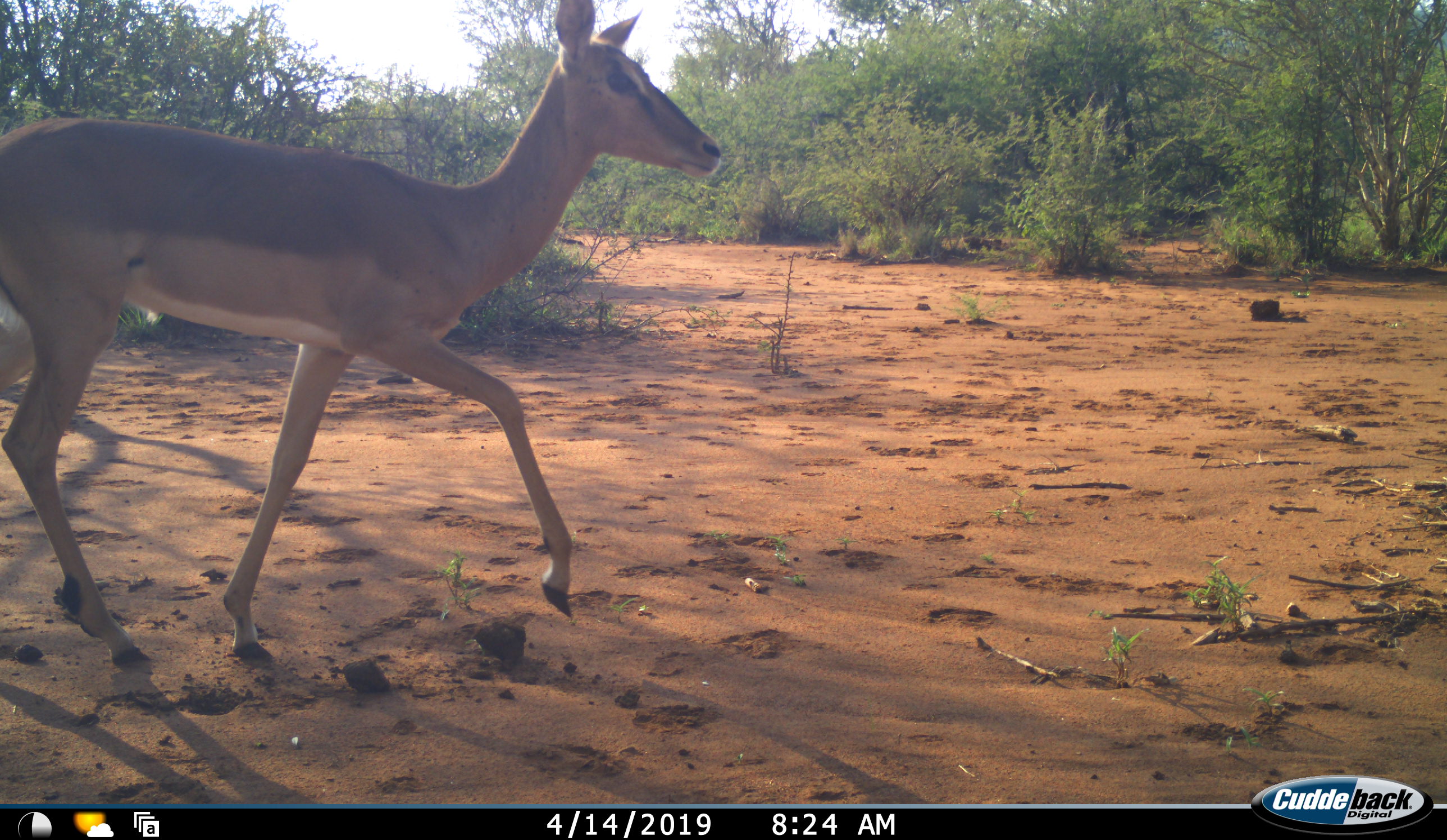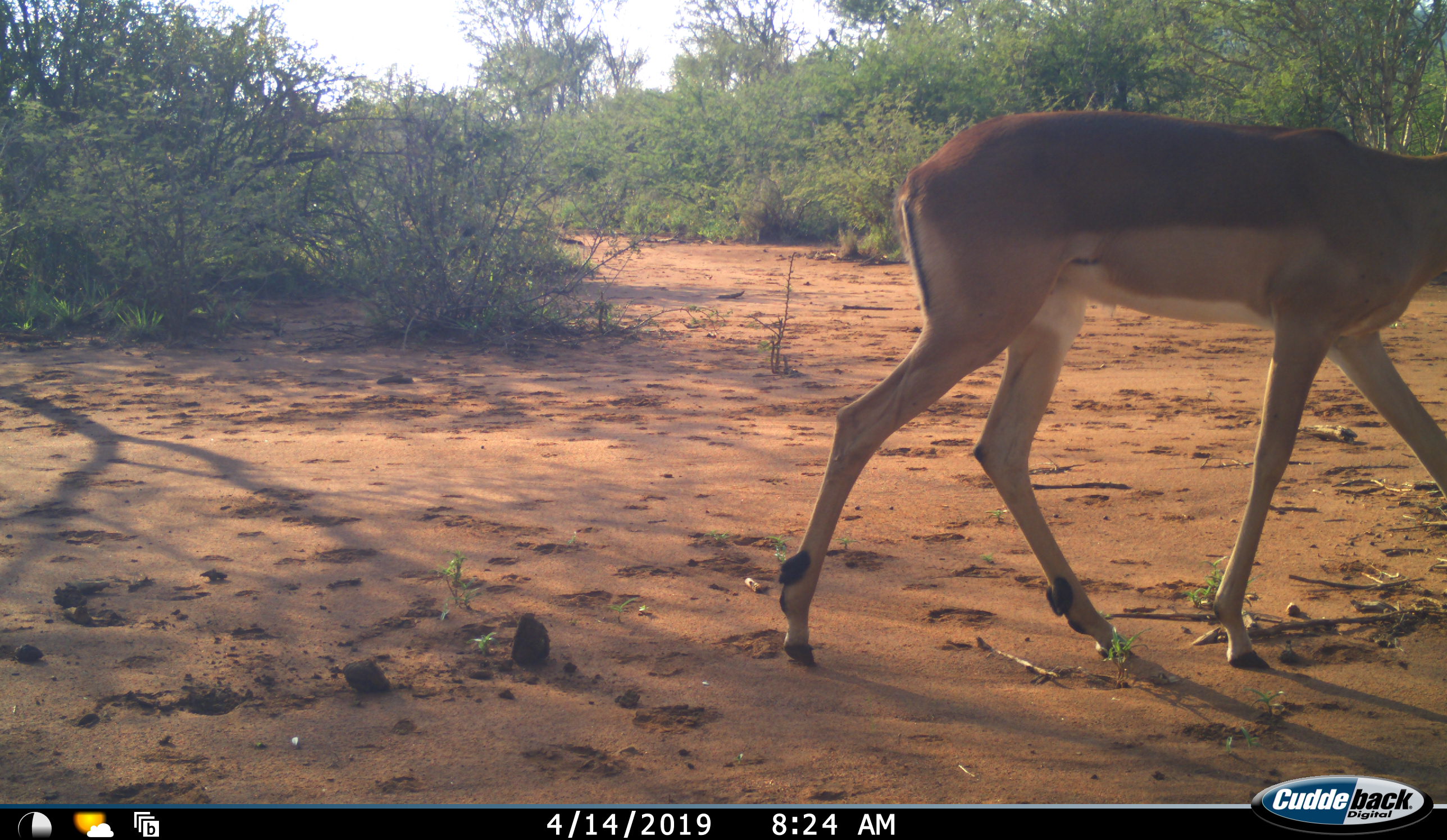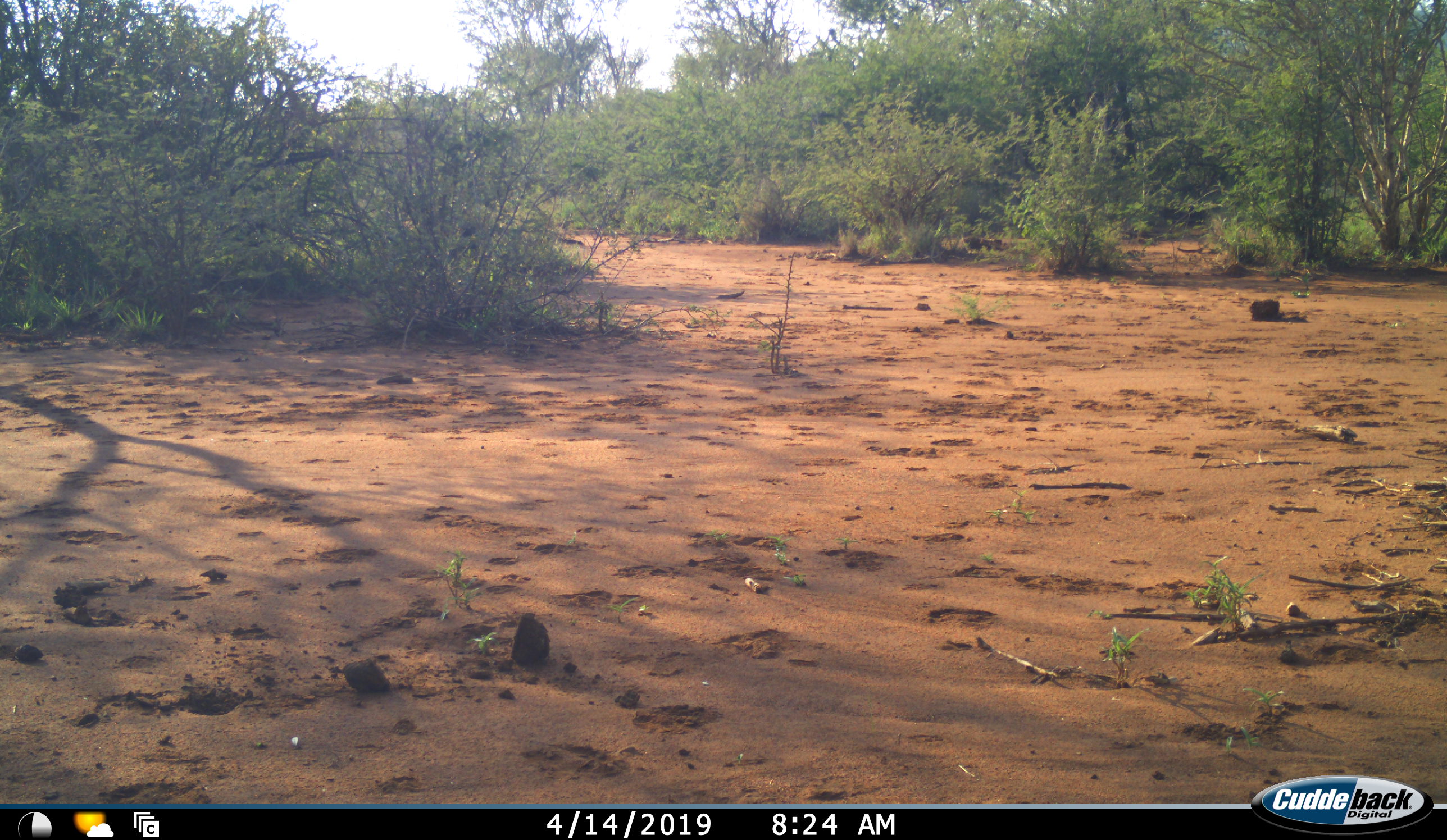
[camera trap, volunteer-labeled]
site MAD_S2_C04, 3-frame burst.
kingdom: Animalia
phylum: Chordata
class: Mammalia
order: Artiodactyla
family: Bovidae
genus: Aepyceros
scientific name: Aepyceros melampus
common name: impala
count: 1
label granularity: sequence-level